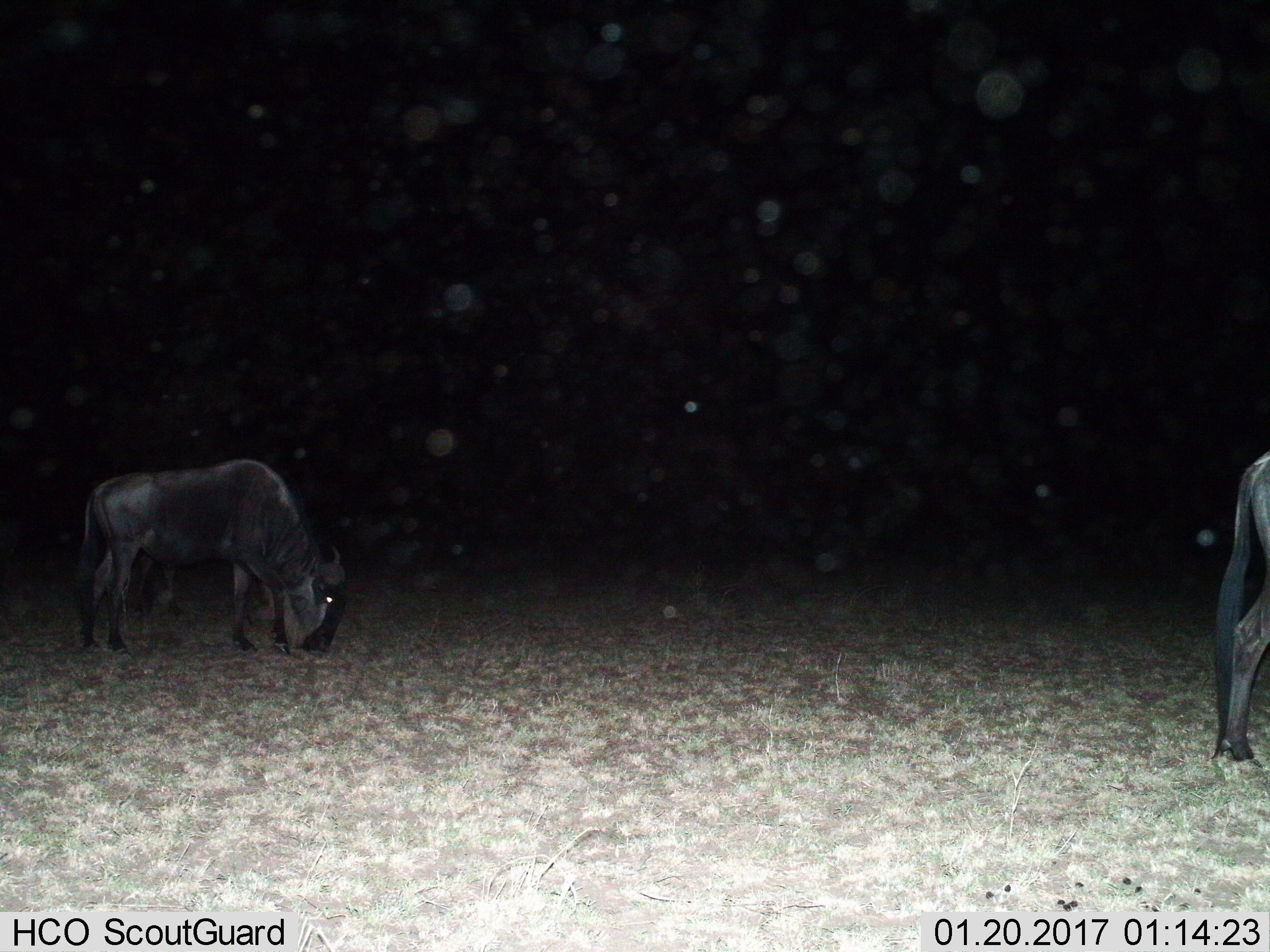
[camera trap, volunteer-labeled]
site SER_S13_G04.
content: unidentified animal